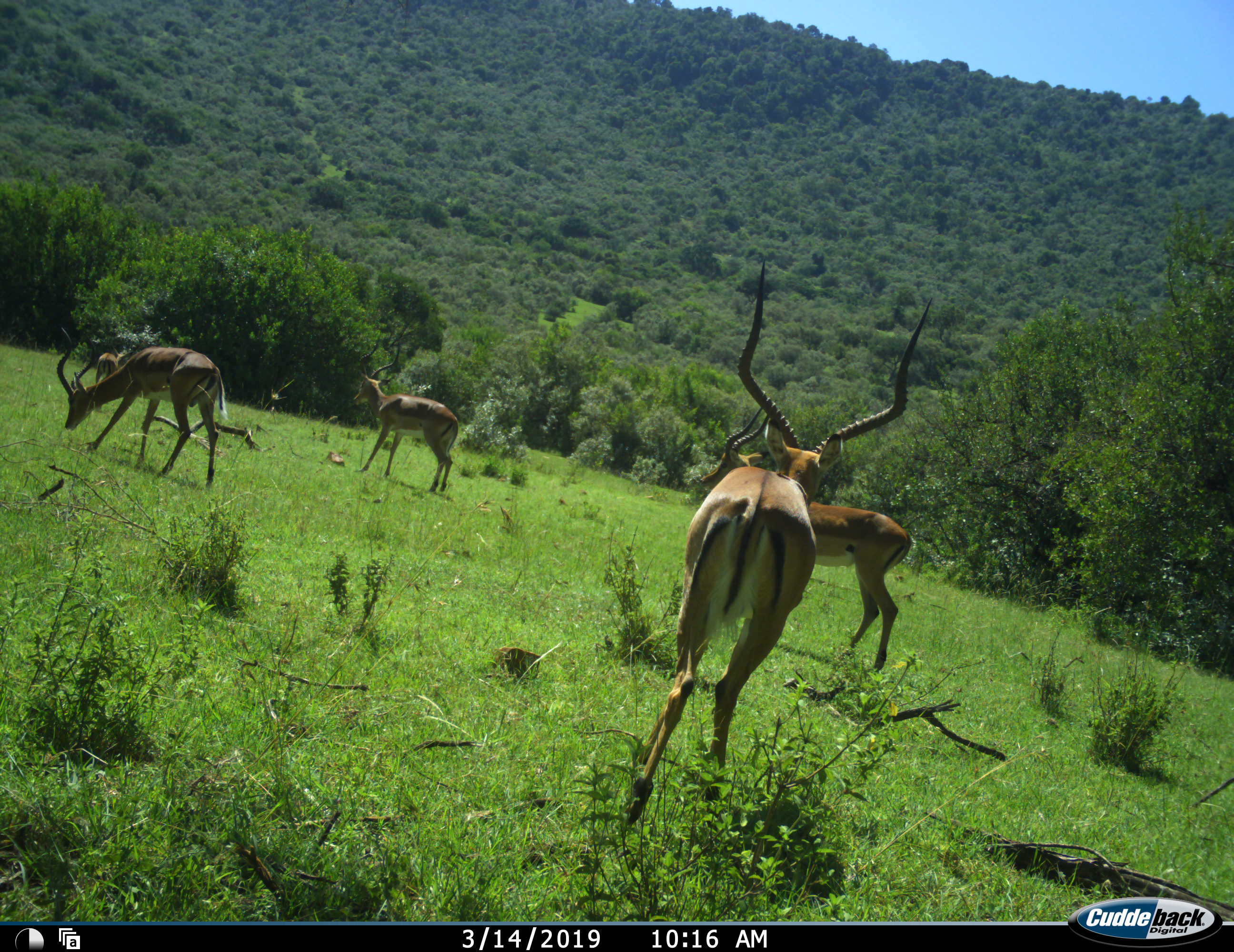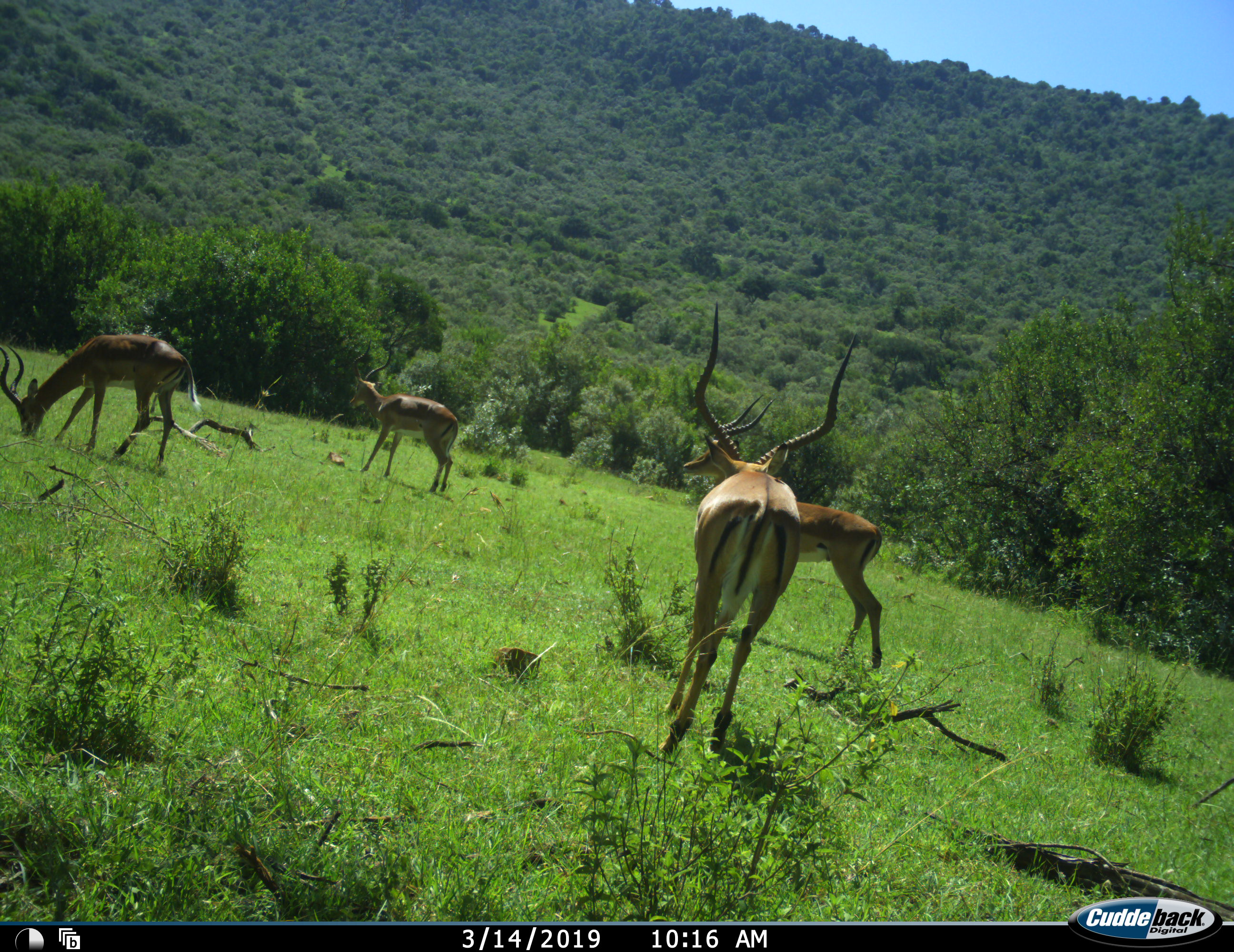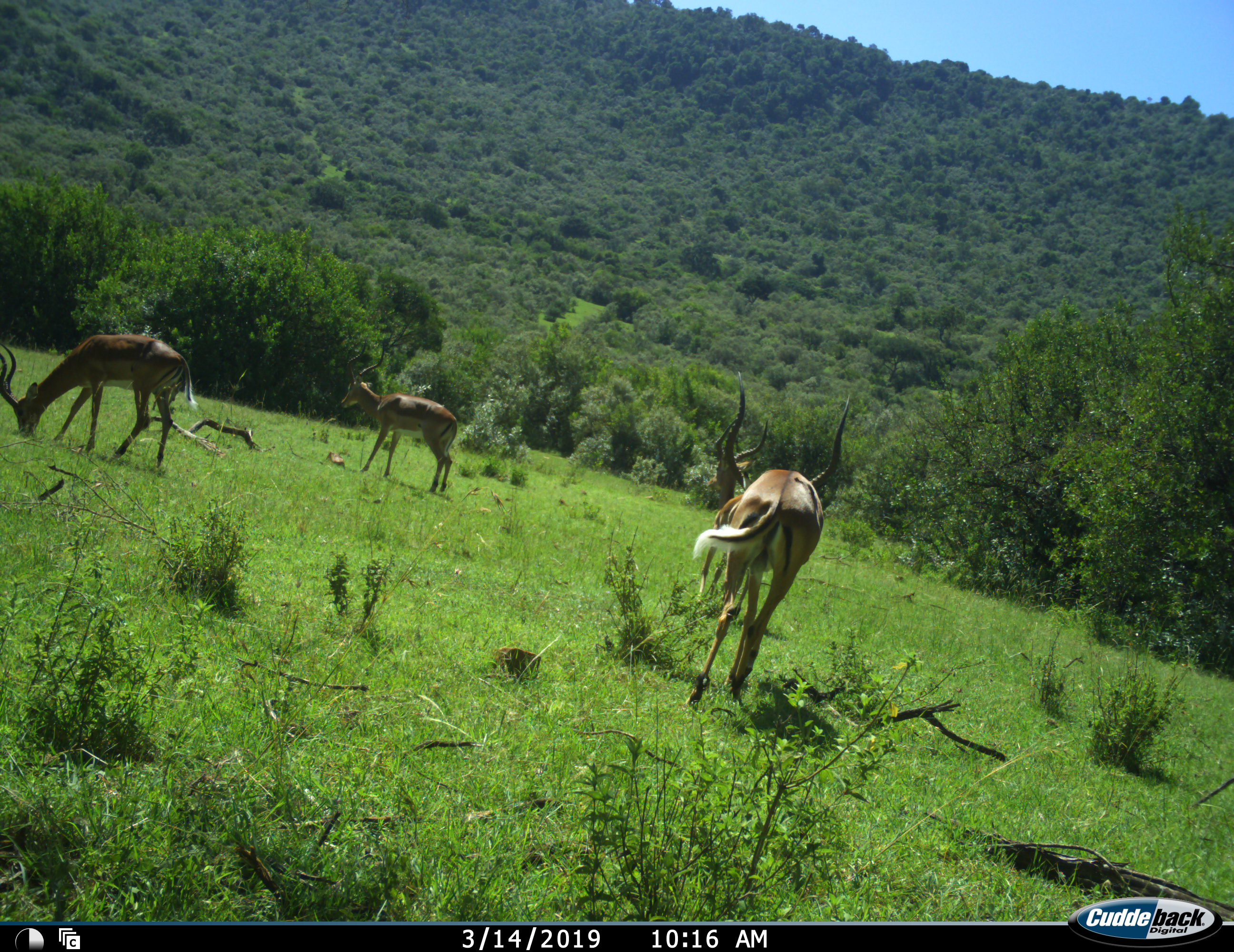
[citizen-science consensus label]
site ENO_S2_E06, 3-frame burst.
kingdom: Animalia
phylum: Chordata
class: Mammalia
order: Artiodactyla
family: Bovidae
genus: Aepyceros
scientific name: Aepyceros melampus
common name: impala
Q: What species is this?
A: Impala (Aepyceros melampus).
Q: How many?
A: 5.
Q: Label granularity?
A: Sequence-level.